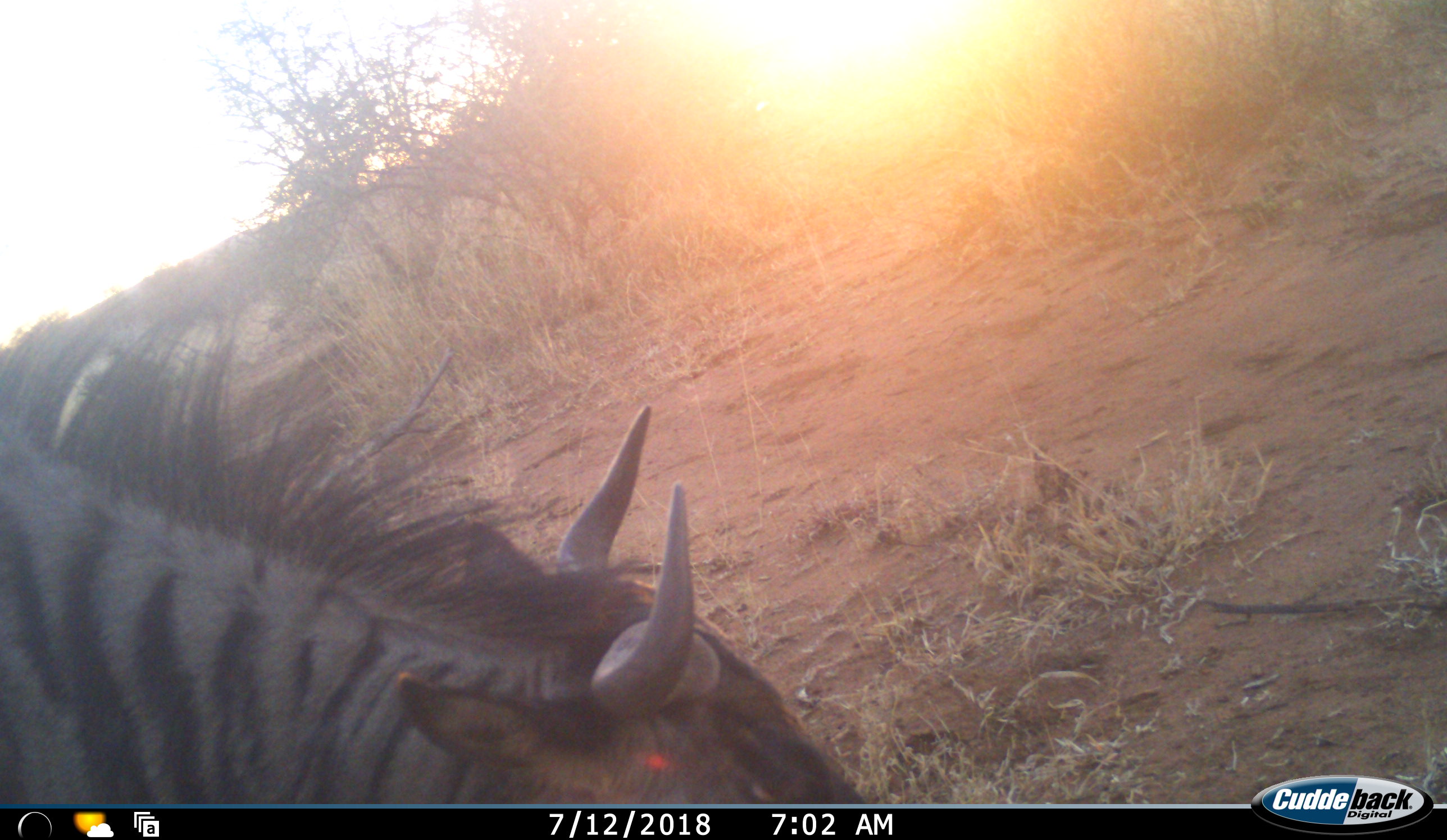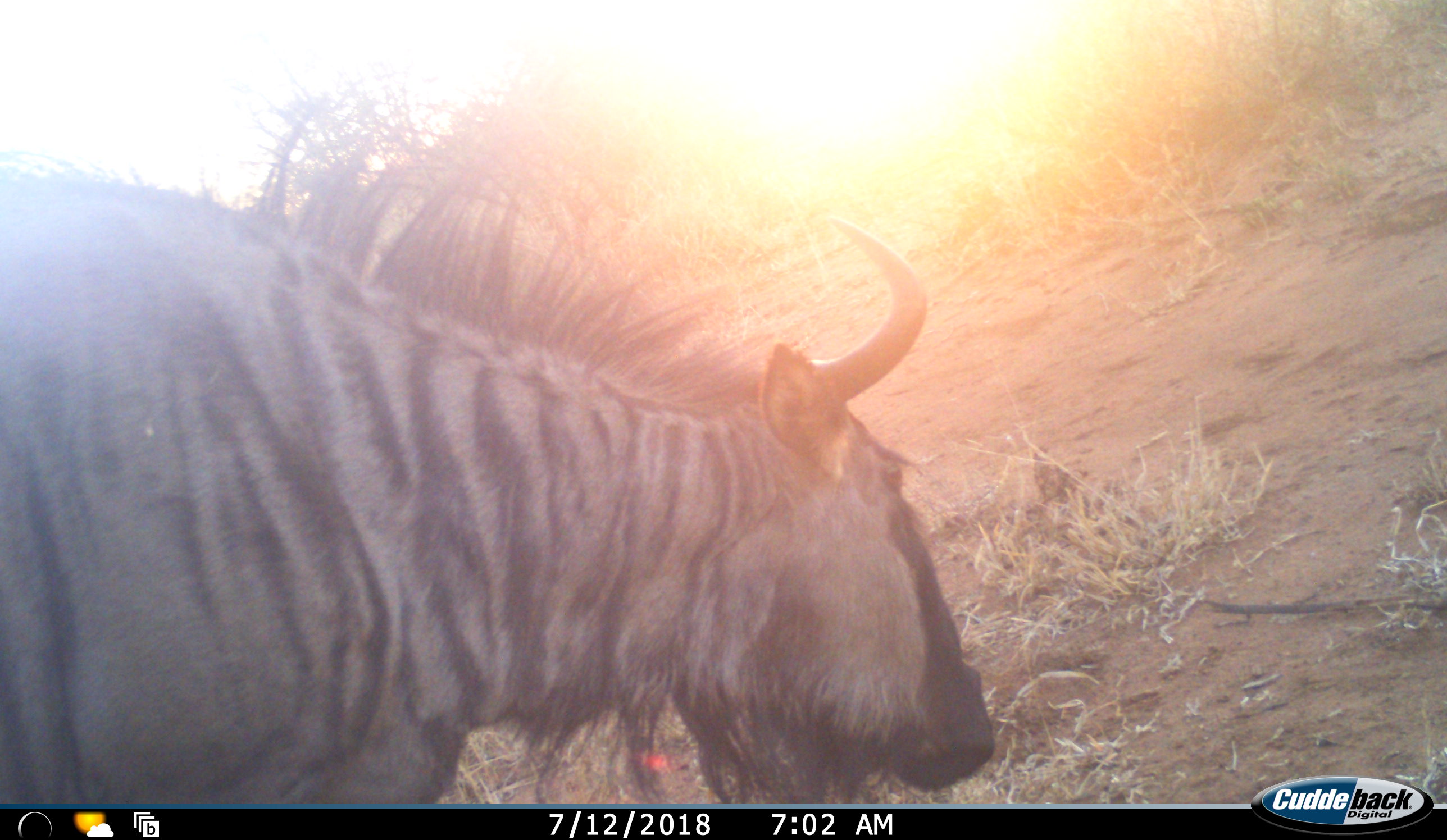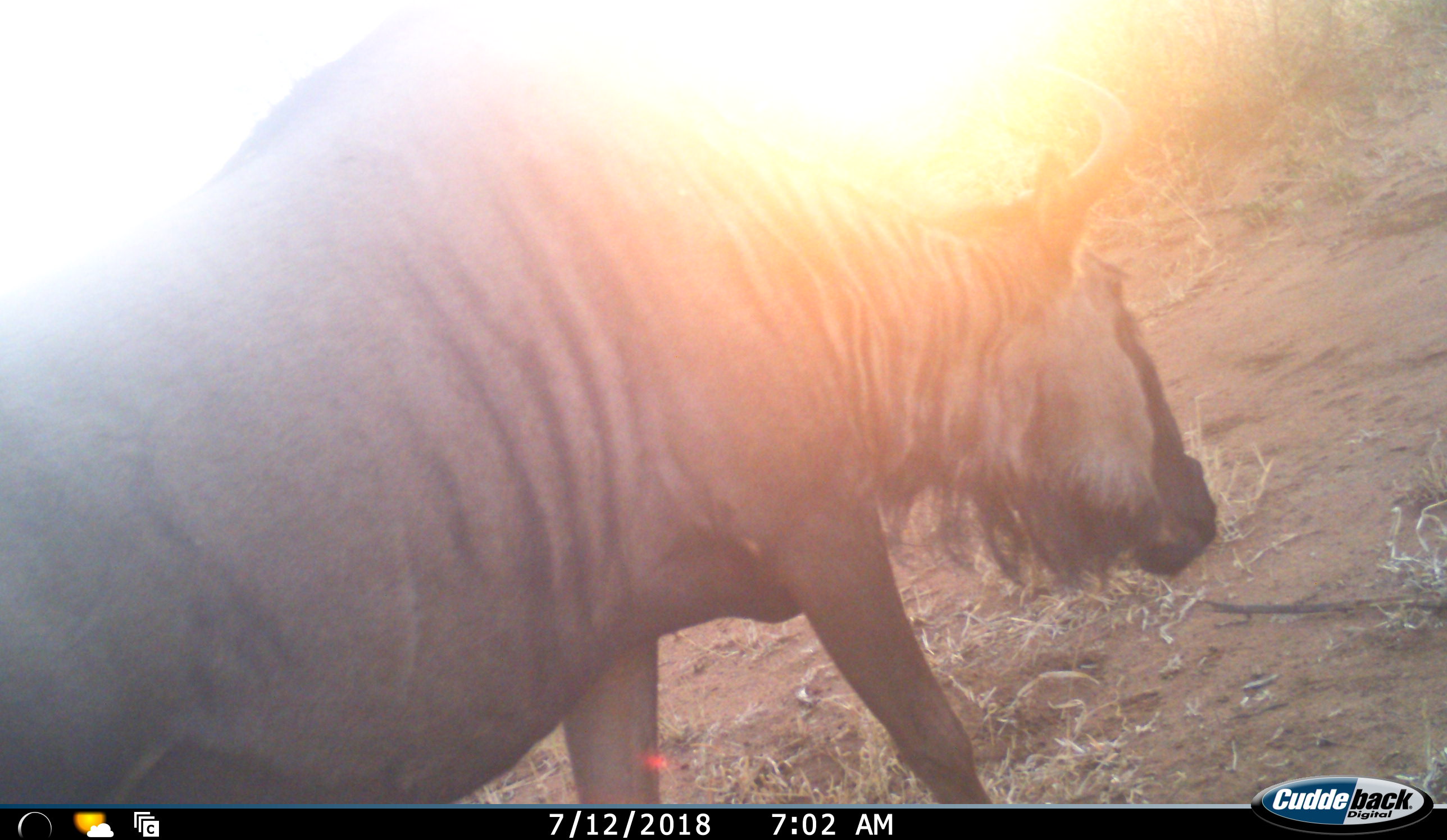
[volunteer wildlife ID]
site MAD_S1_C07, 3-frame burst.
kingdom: Animalia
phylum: Chordata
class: Mammalia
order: Artiodactyla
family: Bovidae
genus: Connochaetes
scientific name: Connochaetes taurinus taurinus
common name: blue wildebeest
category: wildebeestblue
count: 1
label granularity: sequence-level